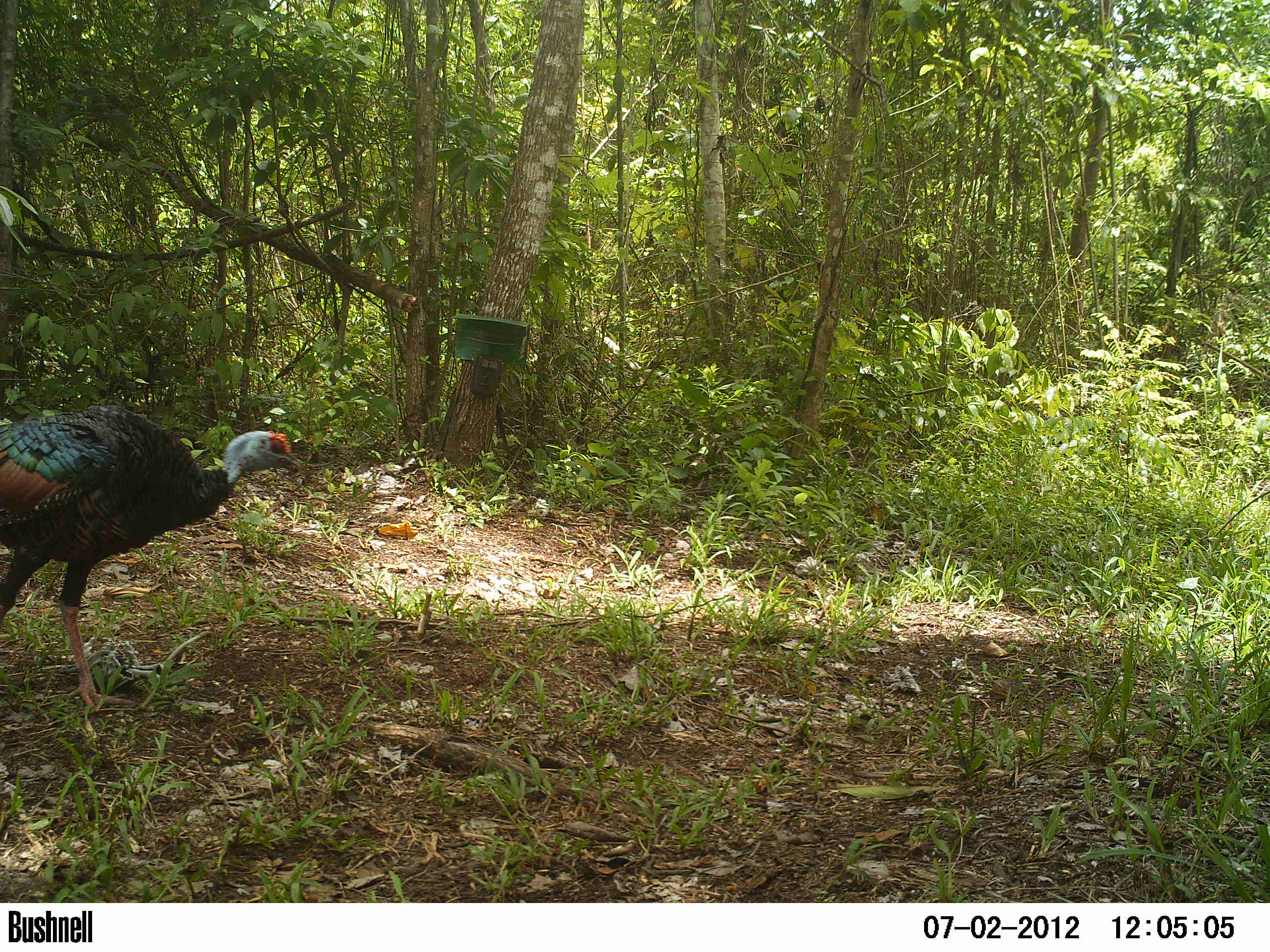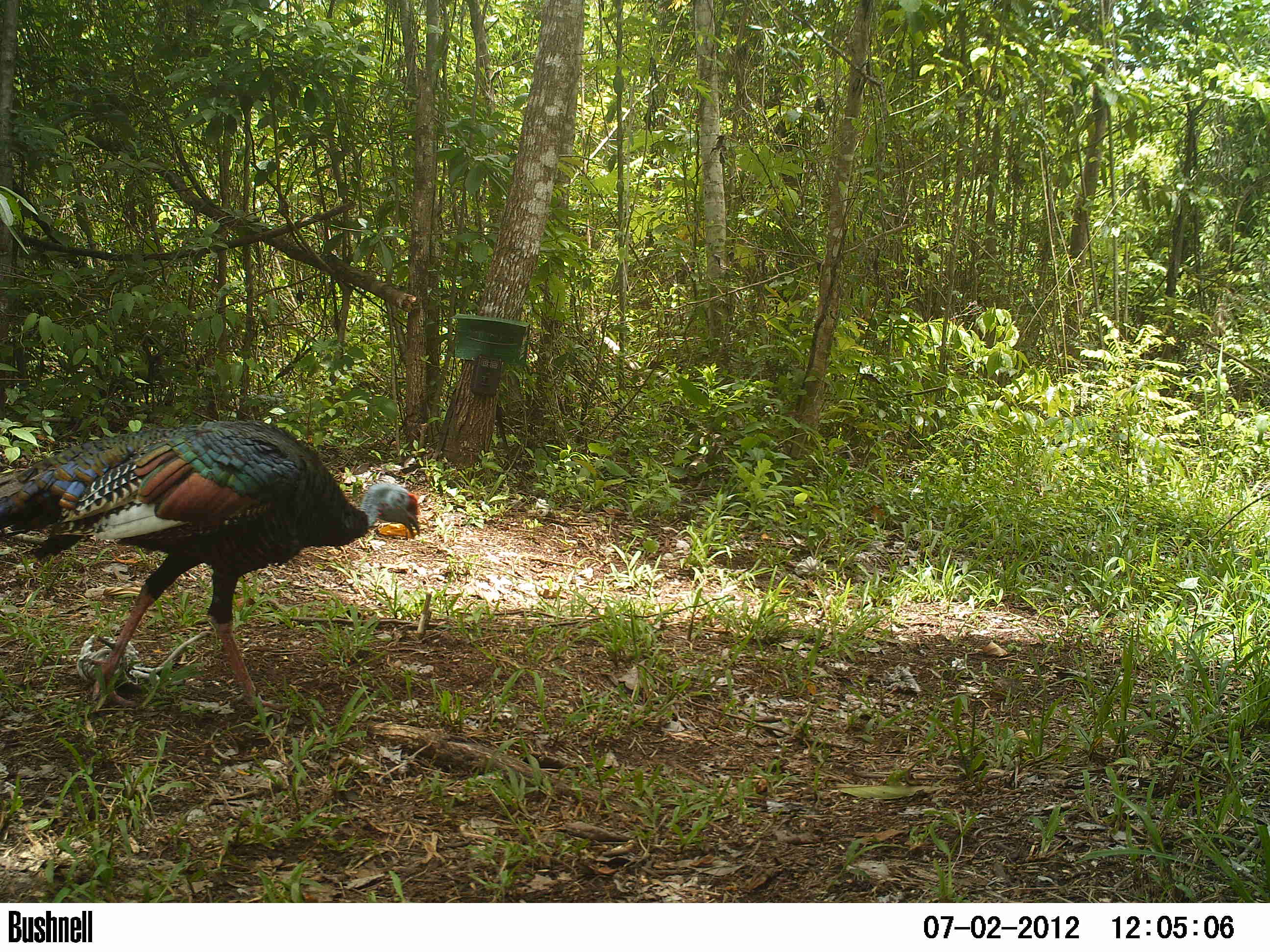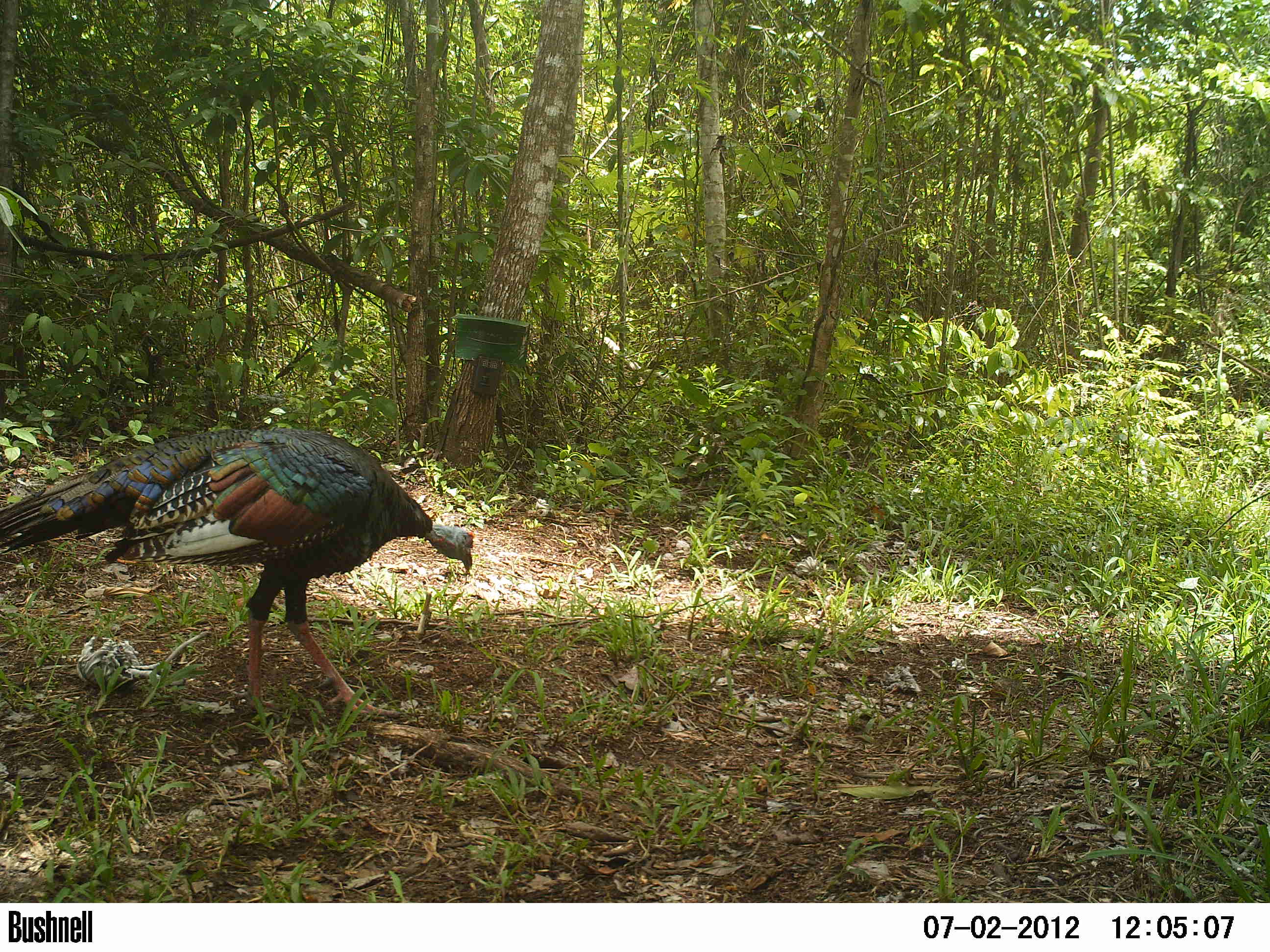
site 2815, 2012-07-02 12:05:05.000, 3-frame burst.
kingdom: Animalia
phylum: Chordata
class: Aves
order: Galliformes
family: Phasianidae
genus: Meleagris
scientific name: Meleagris ocellata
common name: ocellated turkey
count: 1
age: adult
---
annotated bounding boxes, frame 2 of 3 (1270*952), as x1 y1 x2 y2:
meleagris ocellata: 0 419 421 711